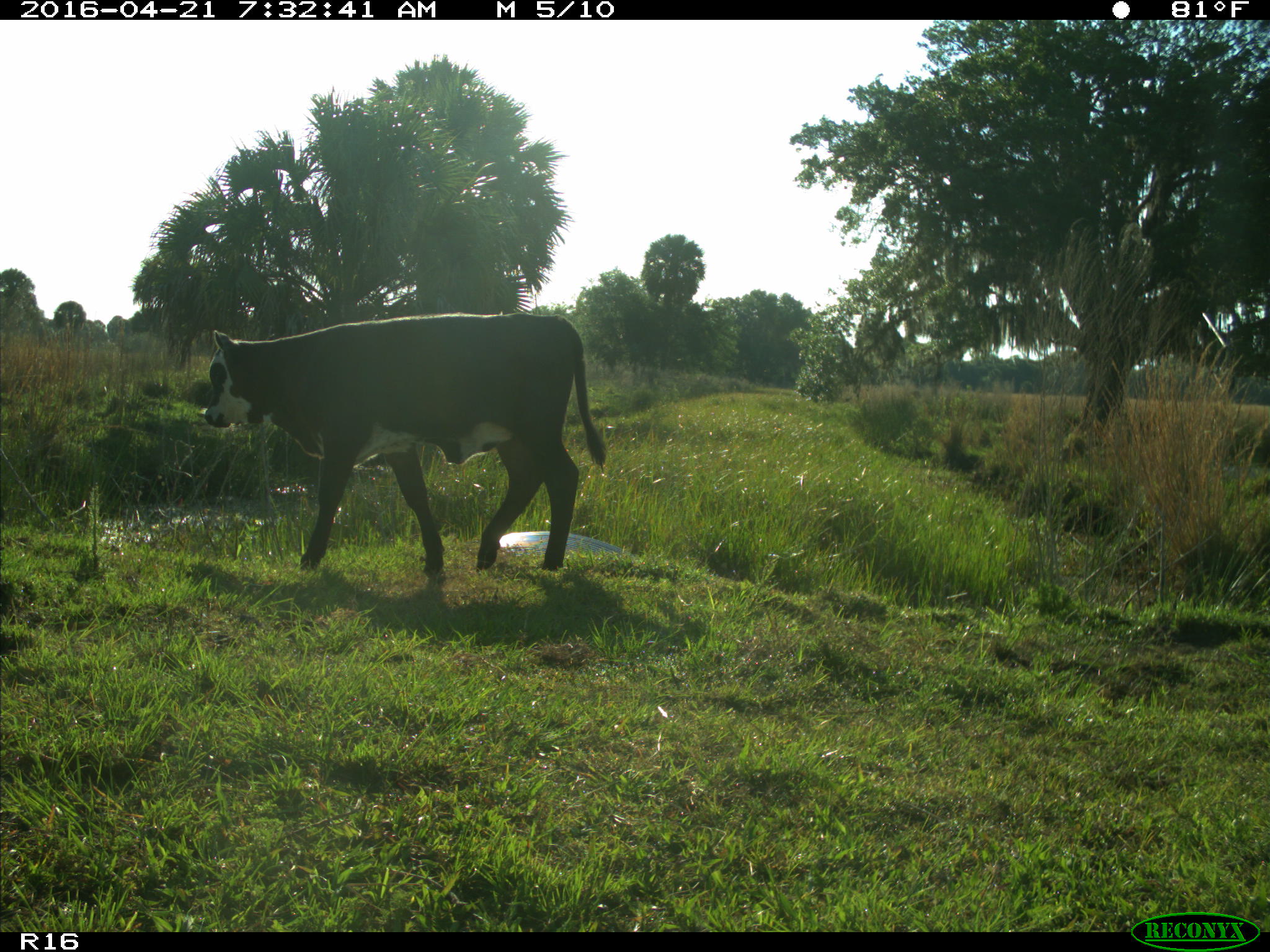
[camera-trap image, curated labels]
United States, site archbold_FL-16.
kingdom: Animalia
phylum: Chordata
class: Mammalia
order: Artiodactyla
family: Bovidae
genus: Bos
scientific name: Bos taurus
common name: domestic cow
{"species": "Bos taurus (domestic cow)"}